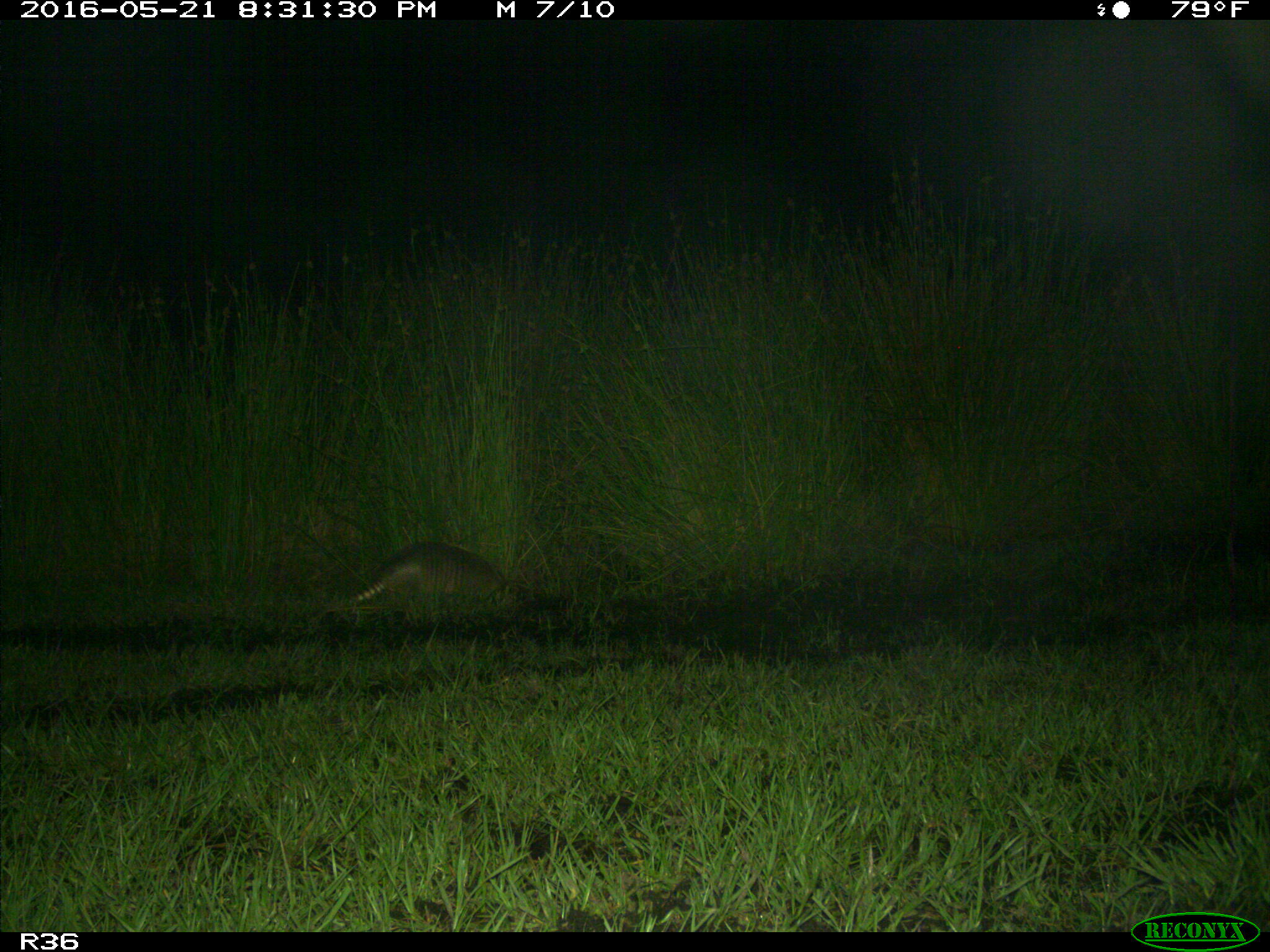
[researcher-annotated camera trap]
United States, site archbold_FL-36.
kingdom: Animalia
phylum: Chordata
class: Mammalia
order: Cingulata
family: Dasypodidae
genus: Dasypus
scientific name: Dasypus novemcinctus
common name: nine-banded armadillo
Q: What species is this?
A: Dasypus novemcinctus (nine-banded armadillo).